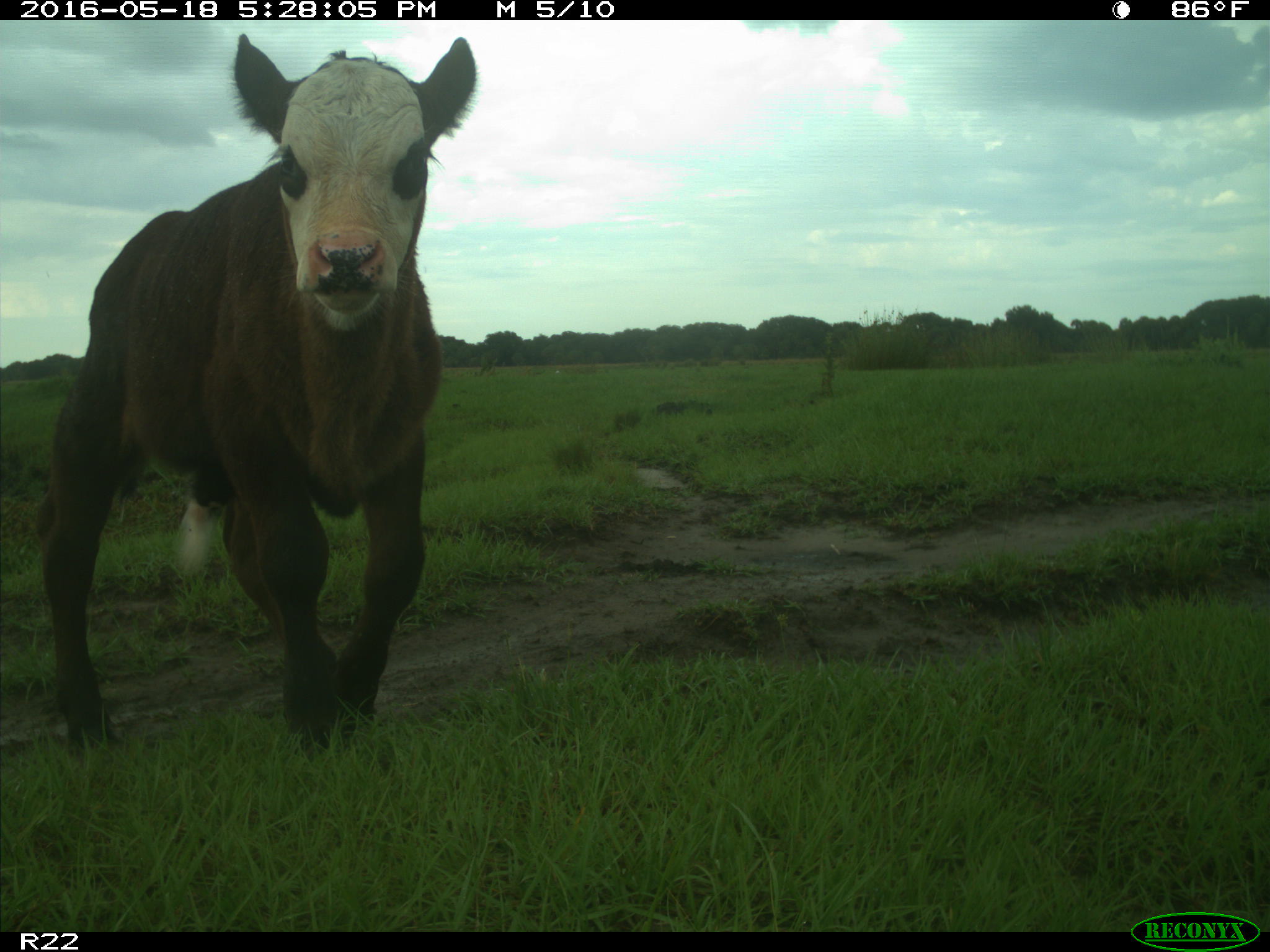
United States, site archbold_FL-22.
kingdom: Animalia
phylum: Chordata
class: Mammalia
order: Artiodactyla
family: Bovidae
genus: Bos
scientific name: Bos taurus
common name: domestic cow